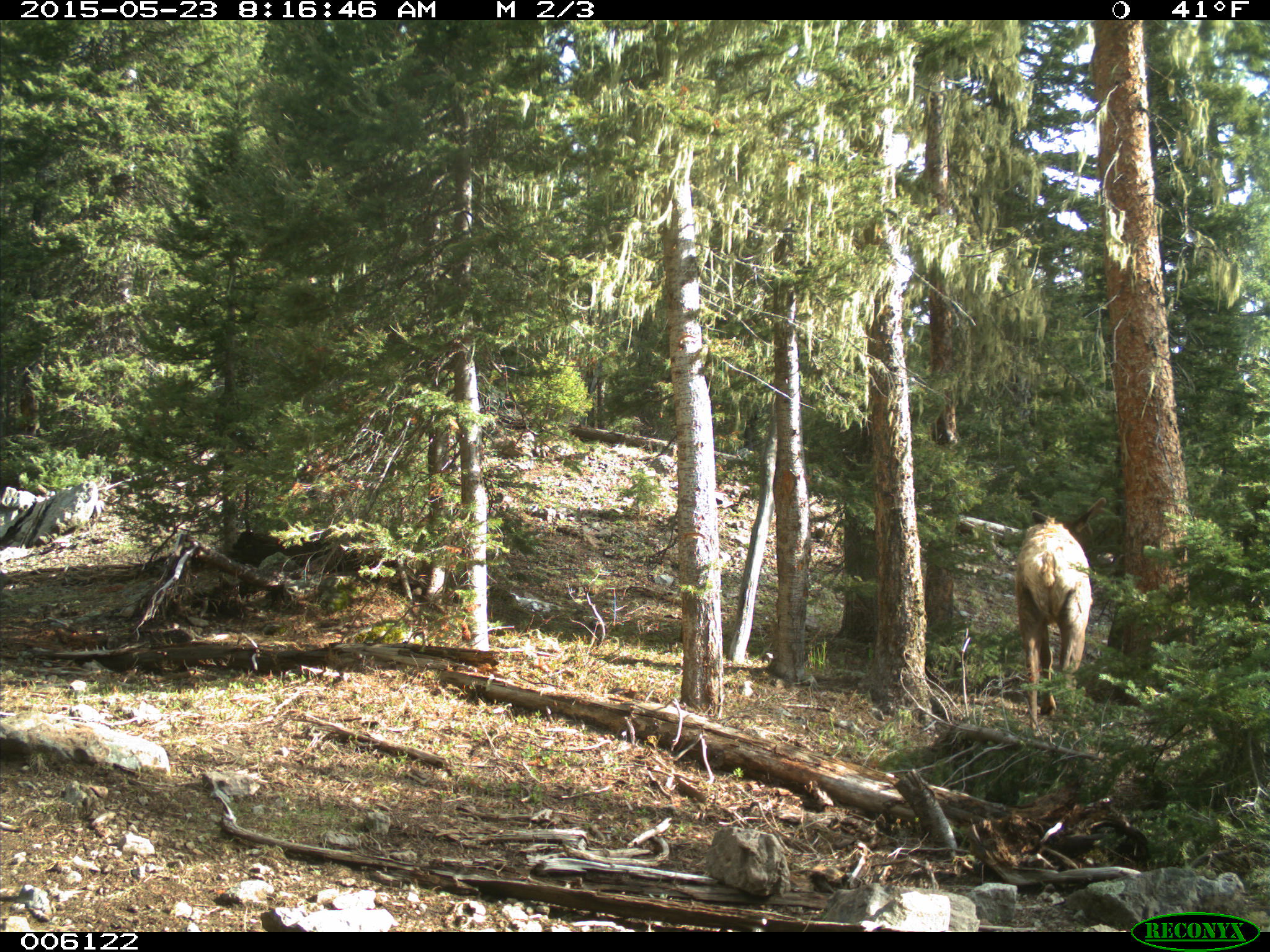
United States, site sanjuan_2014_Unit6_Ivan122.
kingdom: Animalia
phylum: Chordata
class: Mammalia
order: Artiodactyla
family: Cervidae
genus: Cervus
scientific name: Cervus elaphus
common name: red deer